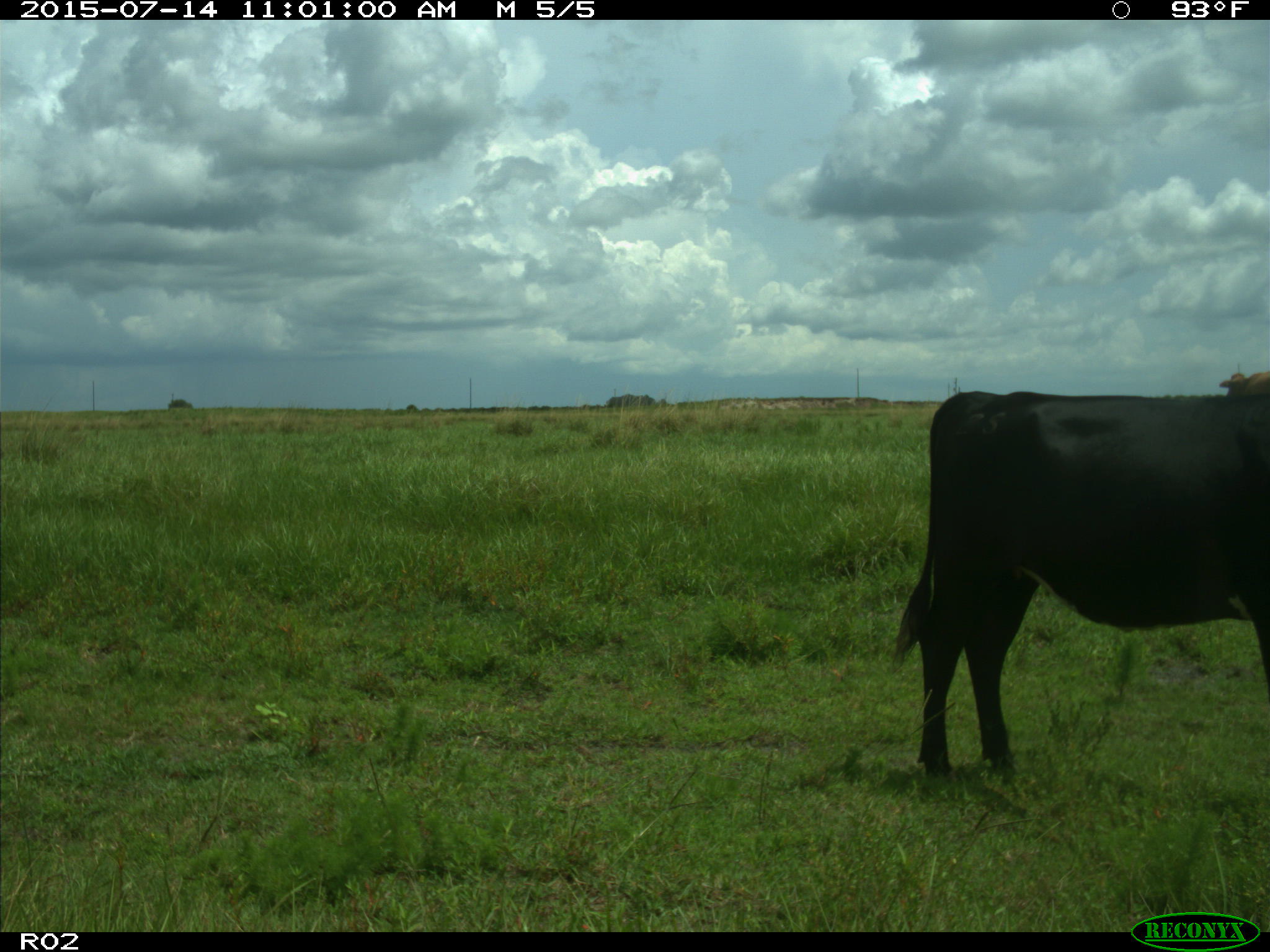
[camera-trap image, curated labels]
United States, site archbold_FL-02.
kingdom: Animalia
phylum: Chordata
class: Mammalia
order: Artiodactyla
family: Bovidae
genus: Bos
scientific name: Bos taurus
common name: domestic cow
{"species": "Bos taurus (domestic cow)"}